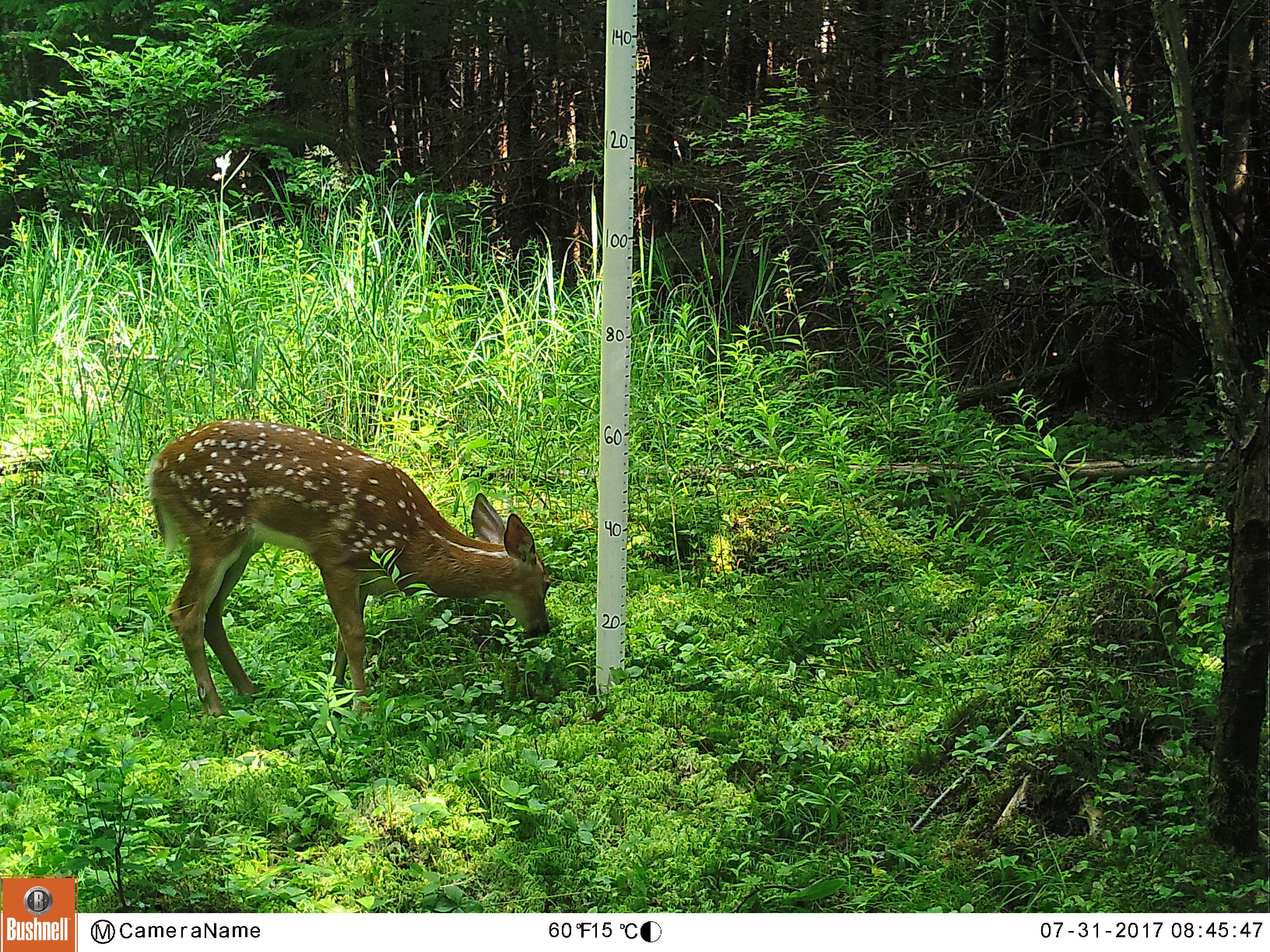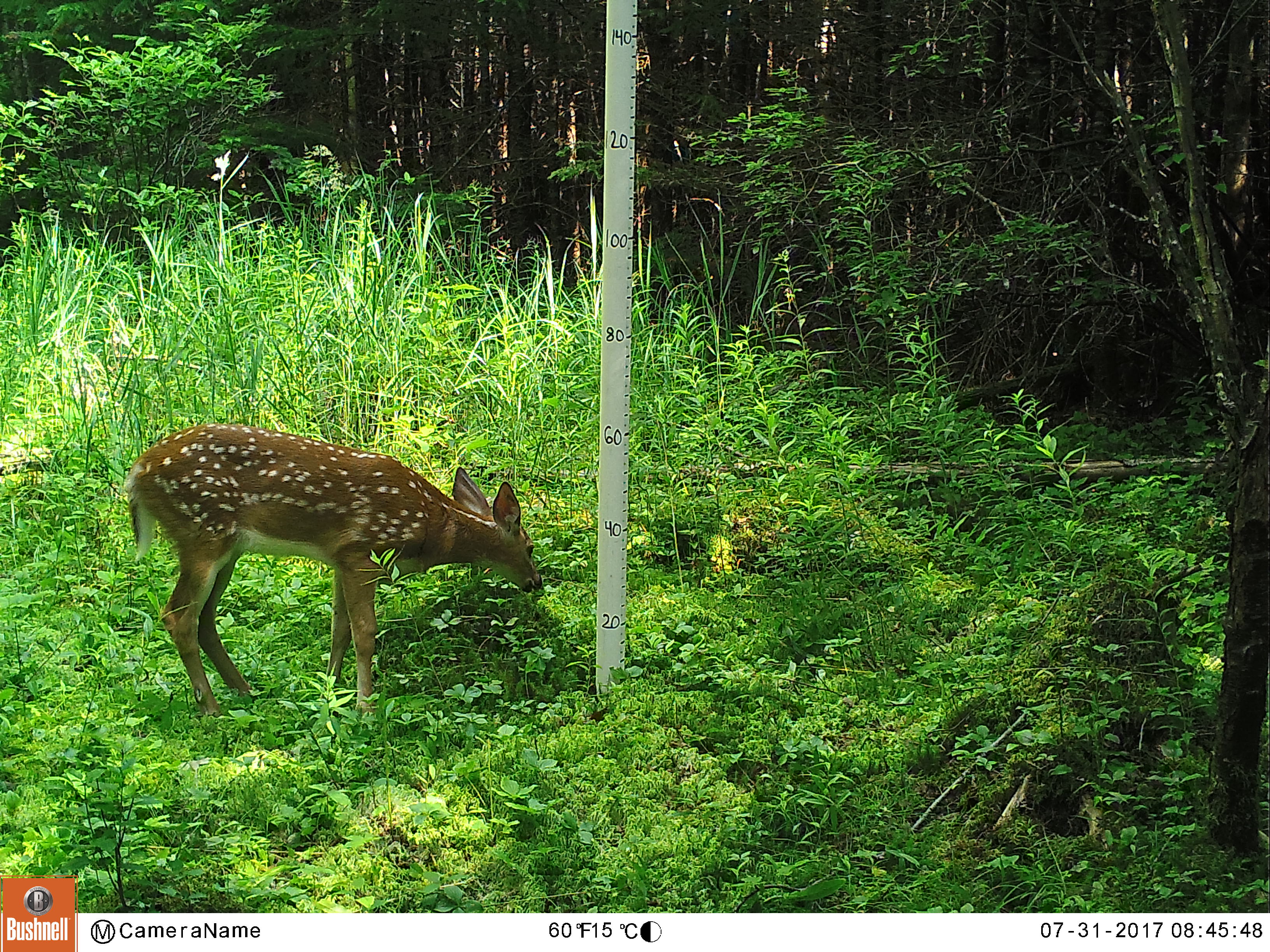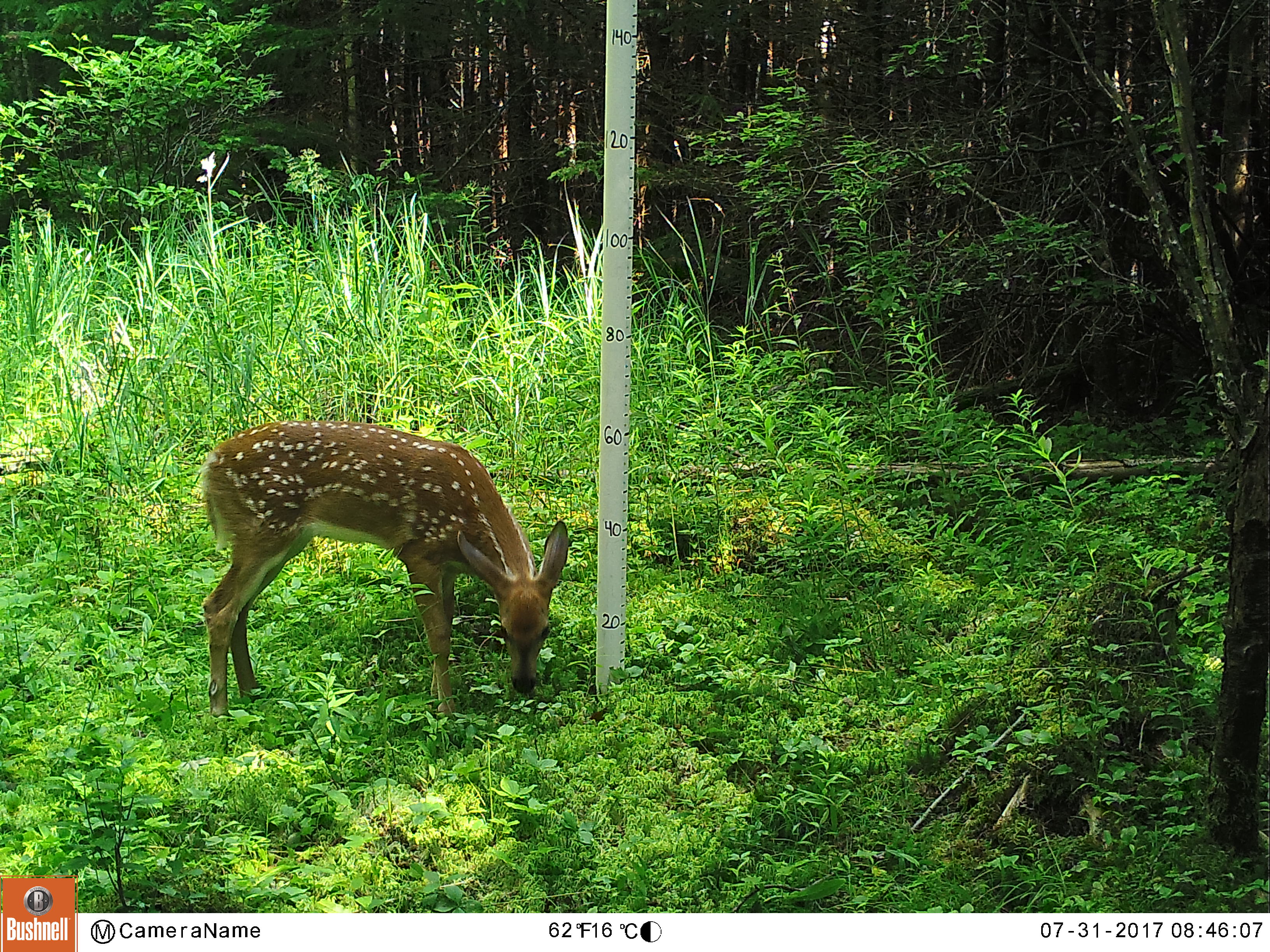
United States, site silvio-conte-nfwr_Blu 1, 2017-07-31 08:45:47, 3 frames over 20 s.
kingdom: Animalia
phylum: Chordata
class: Mammalia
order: Artiodactyla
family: Cervidae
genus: Odocoileus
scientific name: Odocoileus virginianus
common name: white-tailed deer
White-tailed deer (Odocoileus virginianus).